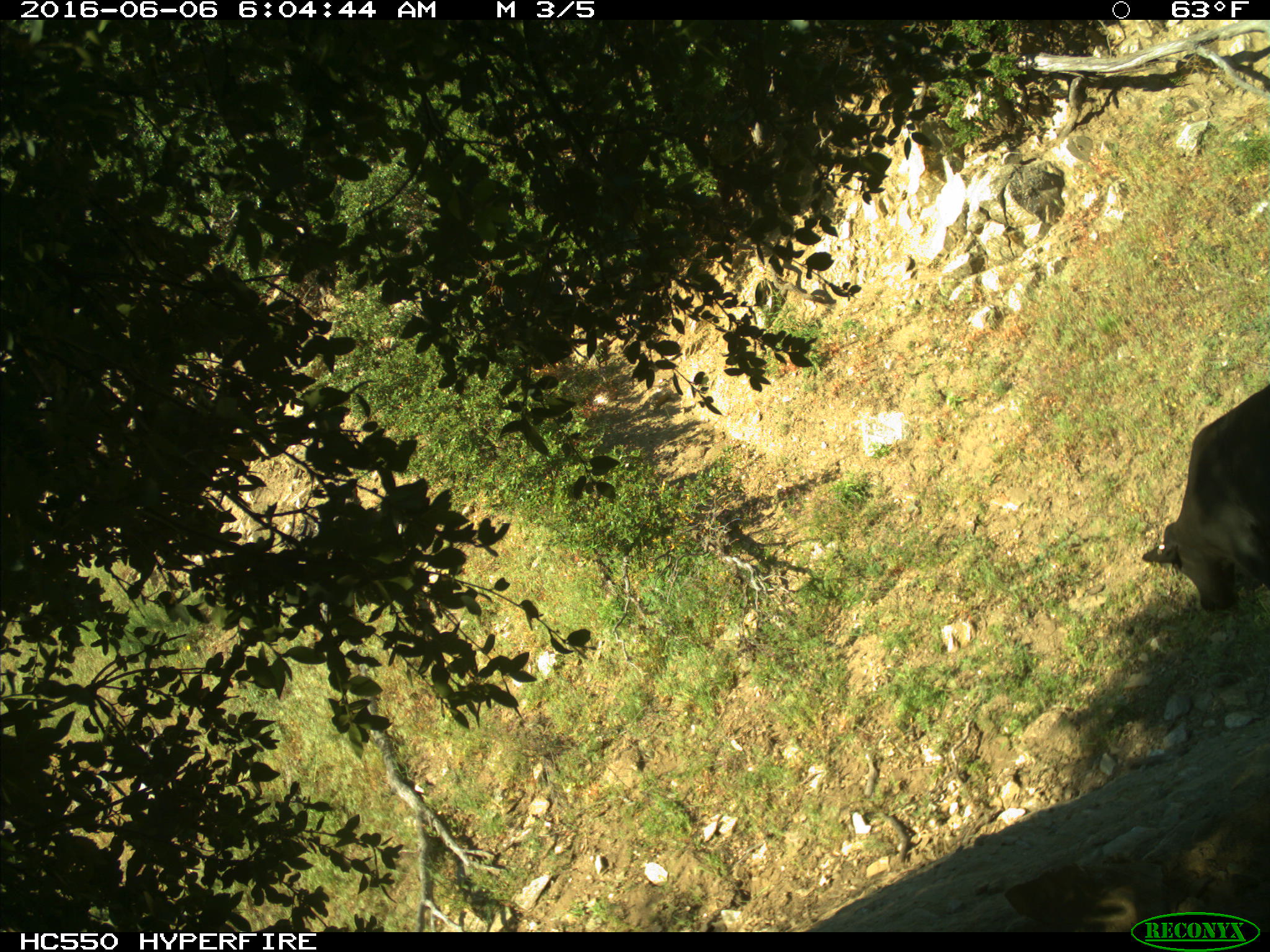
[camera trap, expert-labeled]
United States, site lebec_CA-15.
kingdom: Animalia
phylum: Chordata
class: Mammalia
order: Artiodactyla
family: Bovidae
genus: Bos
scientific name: Bos taurus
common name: domestic cow